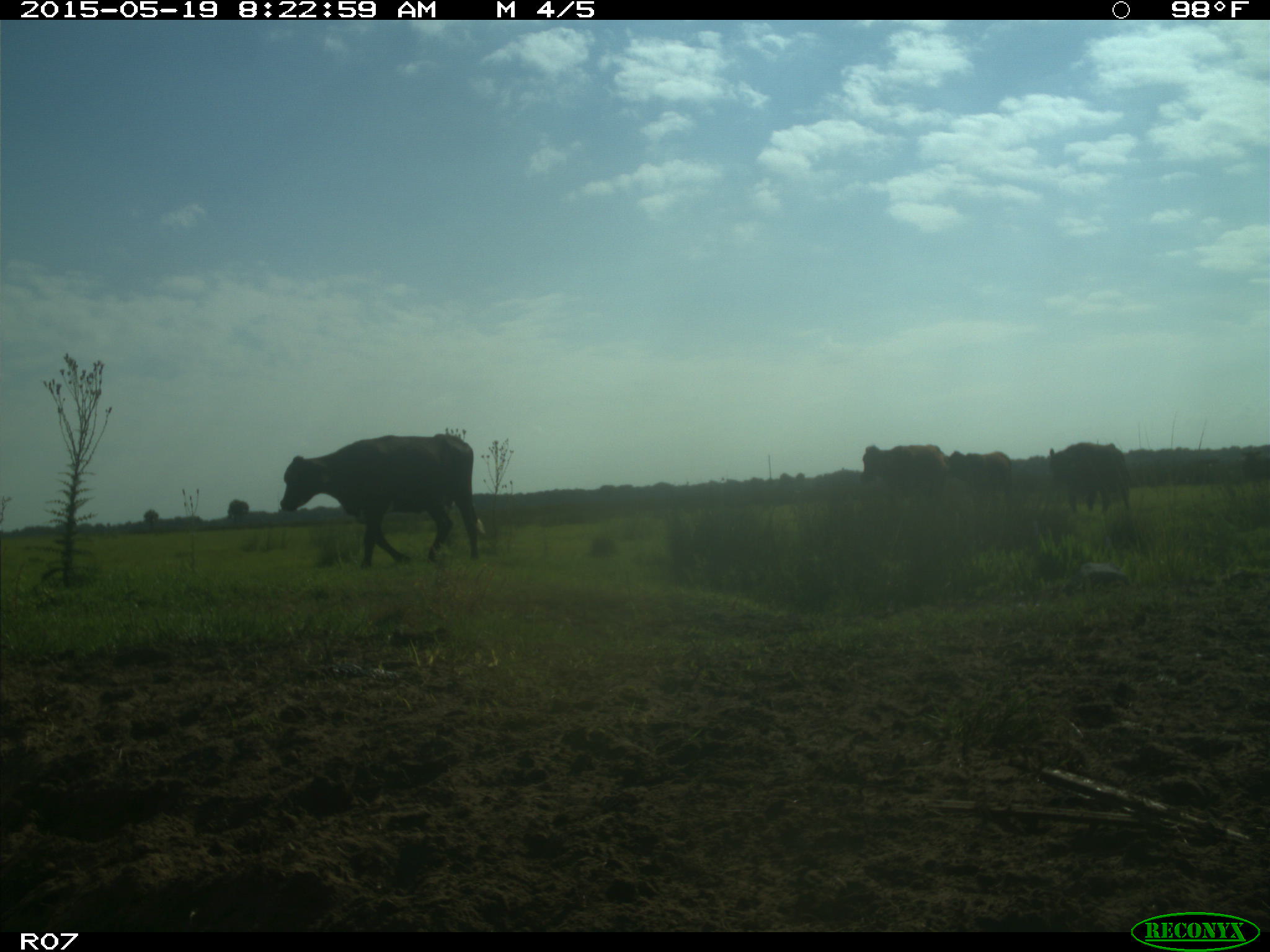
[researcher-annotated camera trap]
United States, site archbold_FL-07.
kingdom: Animalia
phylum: Chordata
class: Mammalia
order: Artiodactyla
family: Bovidae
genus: Bos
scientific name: Bos taurus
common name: domestic cow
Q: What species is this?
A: Bos taurus (domestic cow).